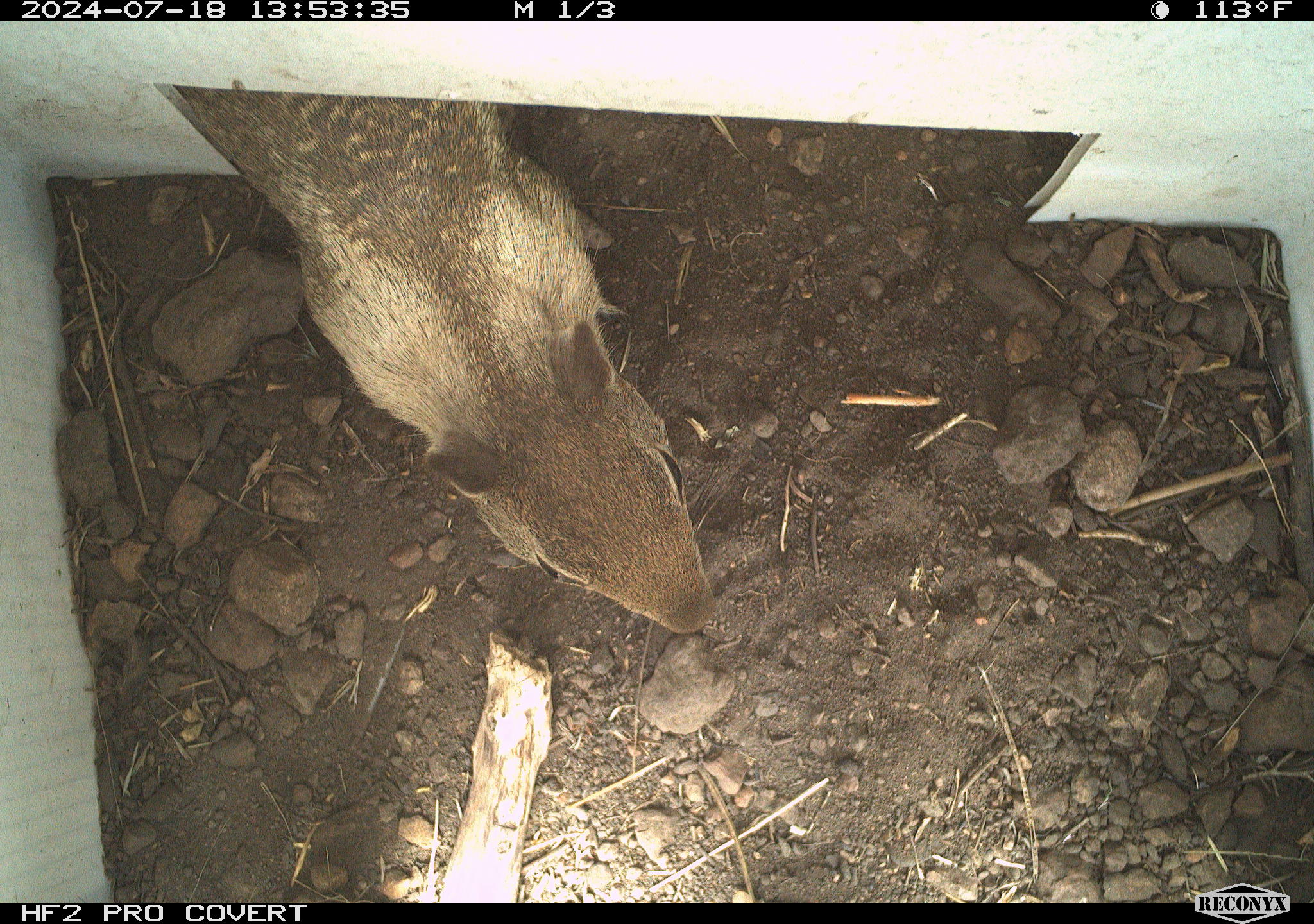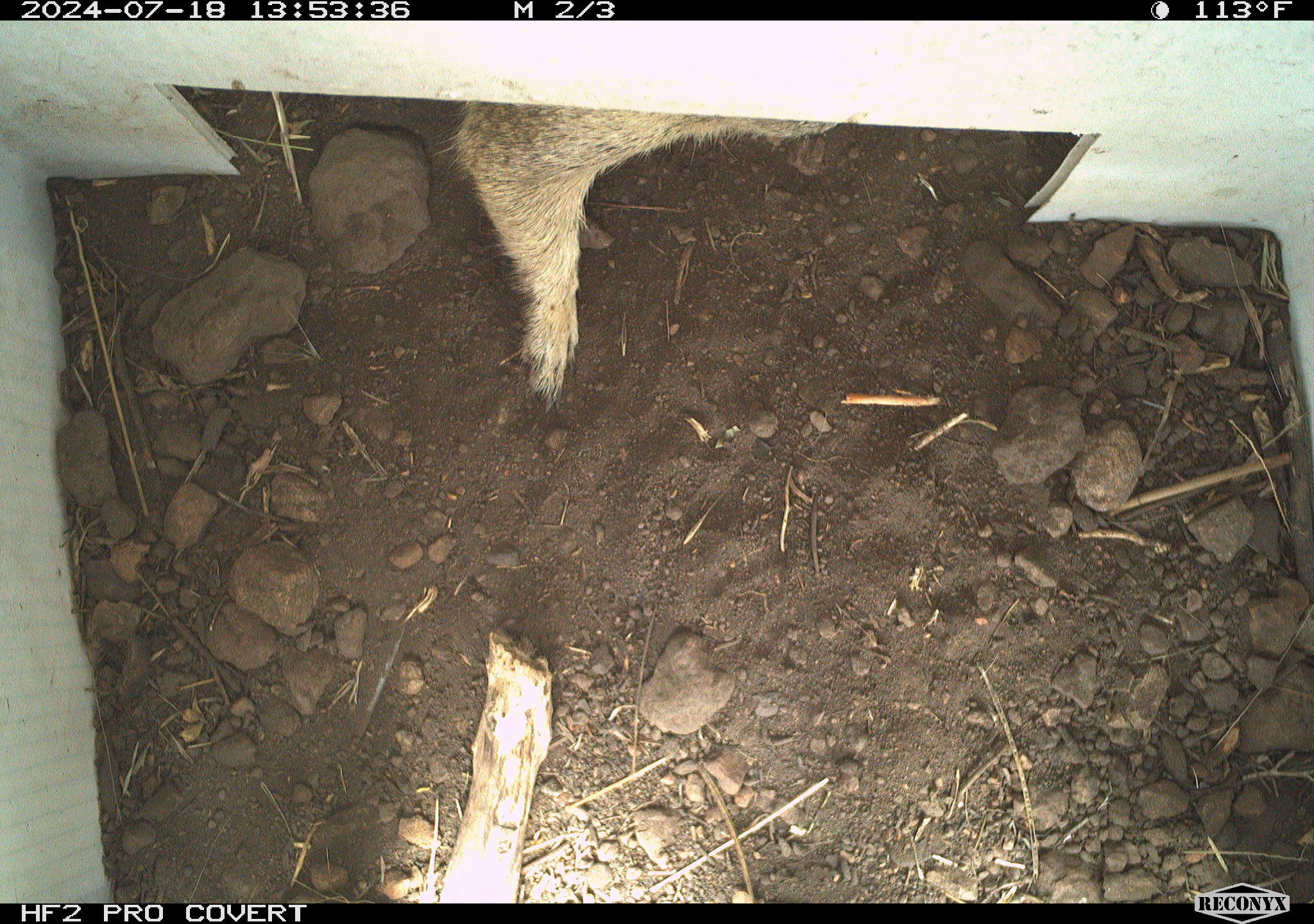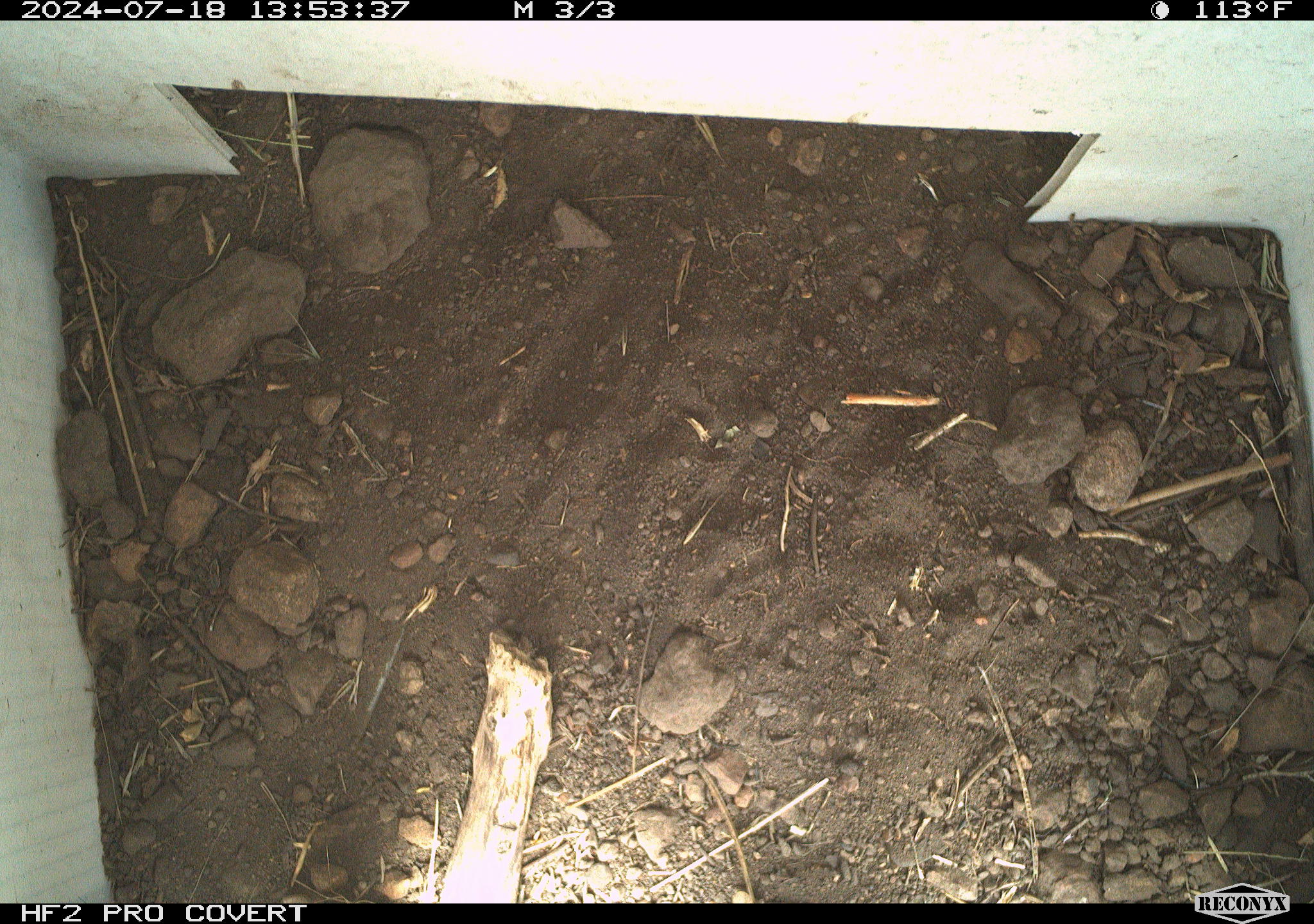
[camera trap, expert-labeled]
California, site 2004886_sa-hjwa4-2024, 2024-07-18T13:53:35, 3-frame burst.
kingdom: Animalia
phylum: Chordata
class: Mammalia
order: Rodentia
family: Sciuridae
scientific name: Sciuridae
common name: squirrels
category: sciuridae family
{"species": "sciuridae family (squirrels) (Sciuridae)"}